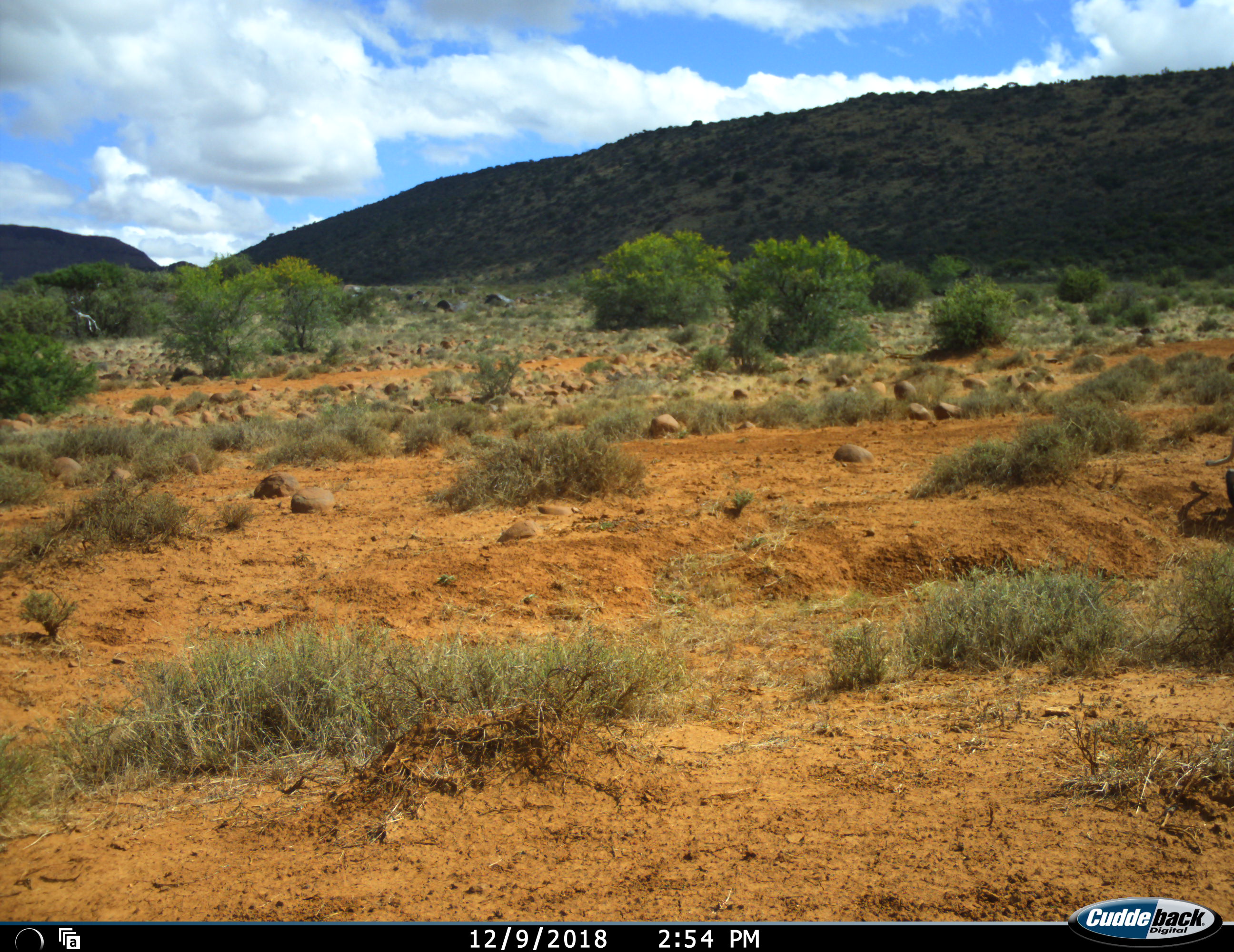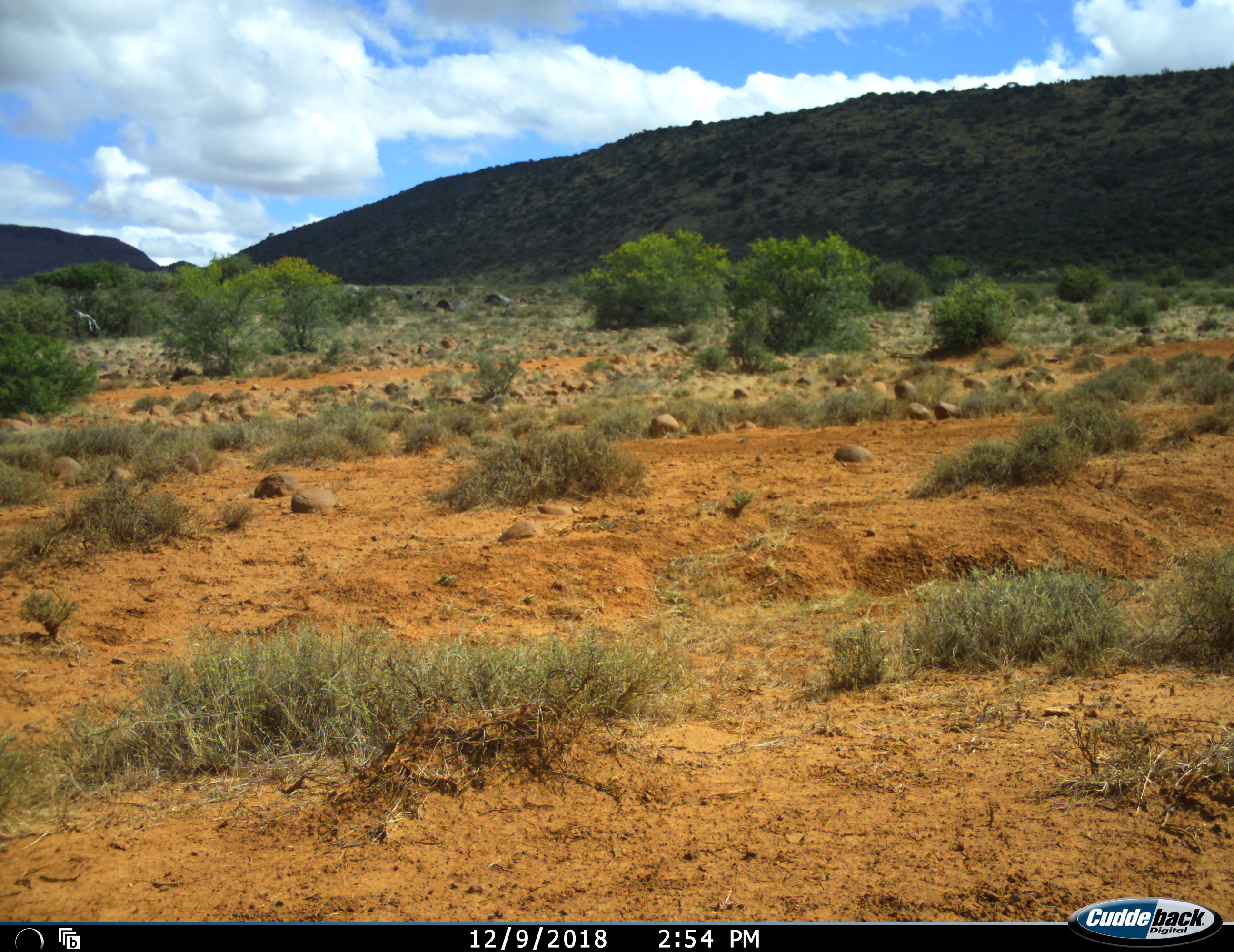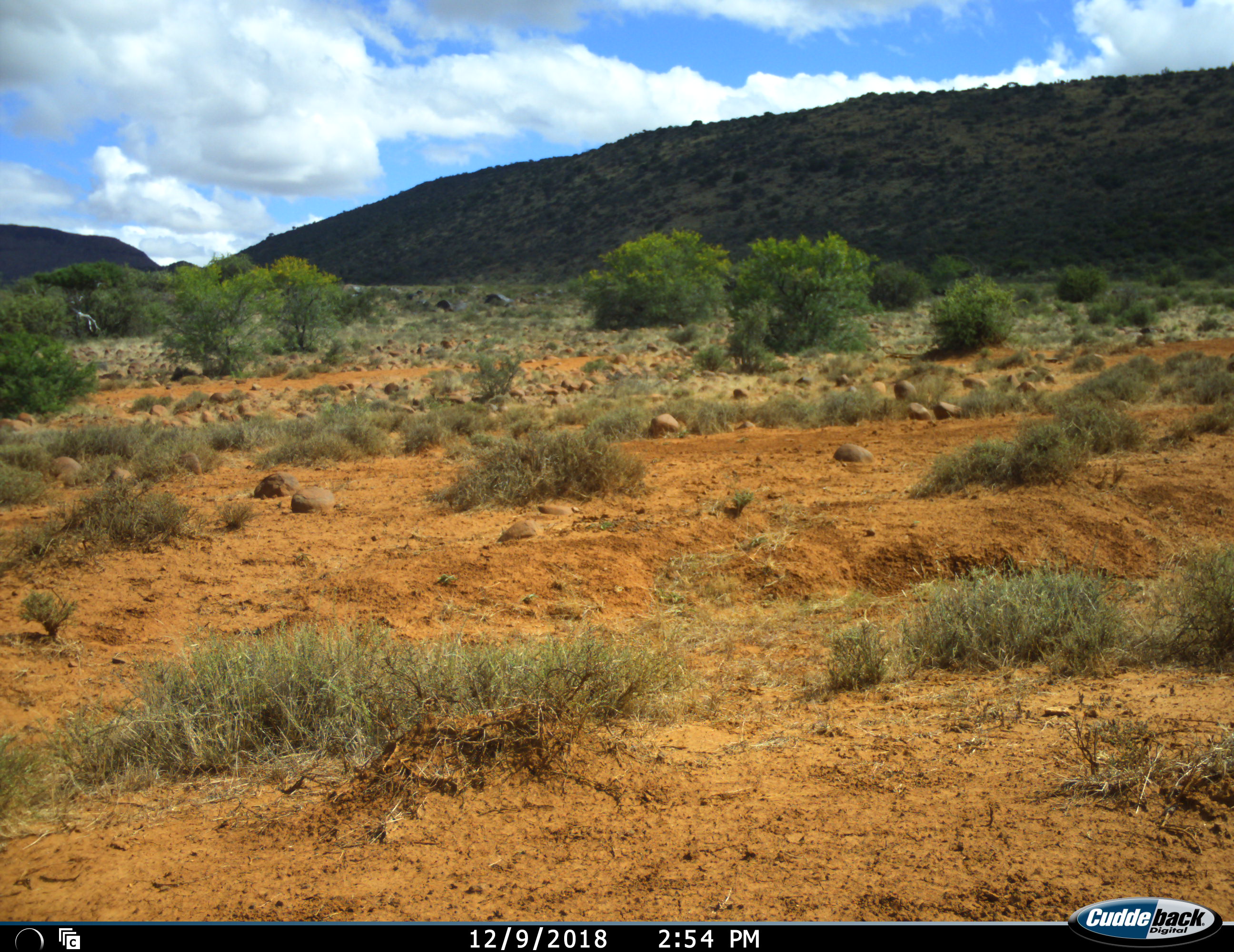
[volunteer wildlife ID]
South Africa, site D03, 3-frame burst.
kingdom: Animalia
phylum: Chordata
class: Mammalia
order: Primates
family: Cercopithecidae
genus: Papio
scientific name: Papio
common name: baboon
Baboon (Papio), count 1. Behavior (volunteer vote fractions): standing 0%, resting 0%, moving 100%, interacting 0%. Young present (vote fraction): 0%. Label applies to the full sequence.